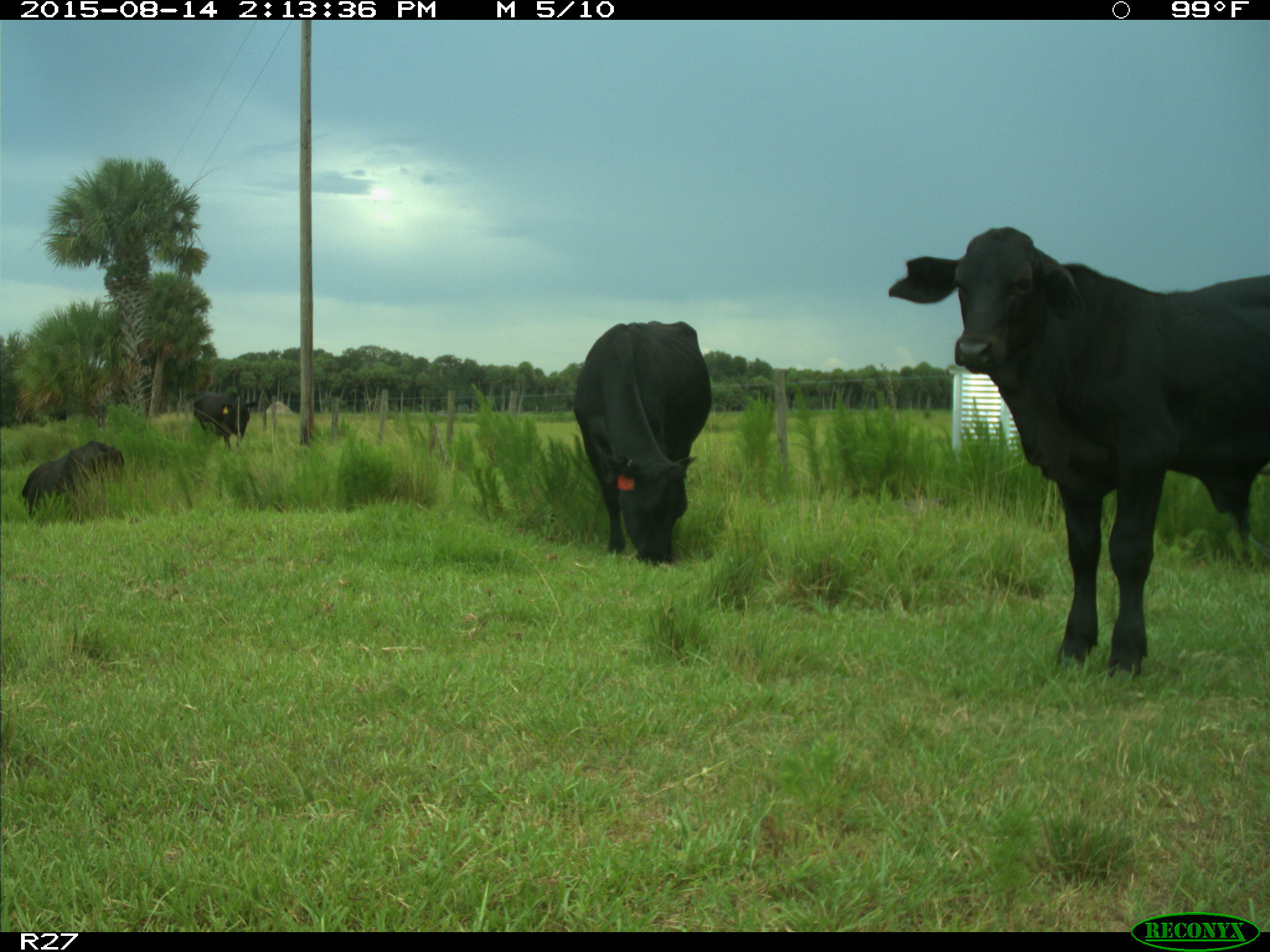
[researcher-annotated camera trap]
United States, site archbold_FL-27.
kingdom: Animalia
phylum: Chordata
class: Mammalia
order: Artiodactyla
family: Bovidae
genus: Bos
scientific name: Bos taurus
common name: domestic cow